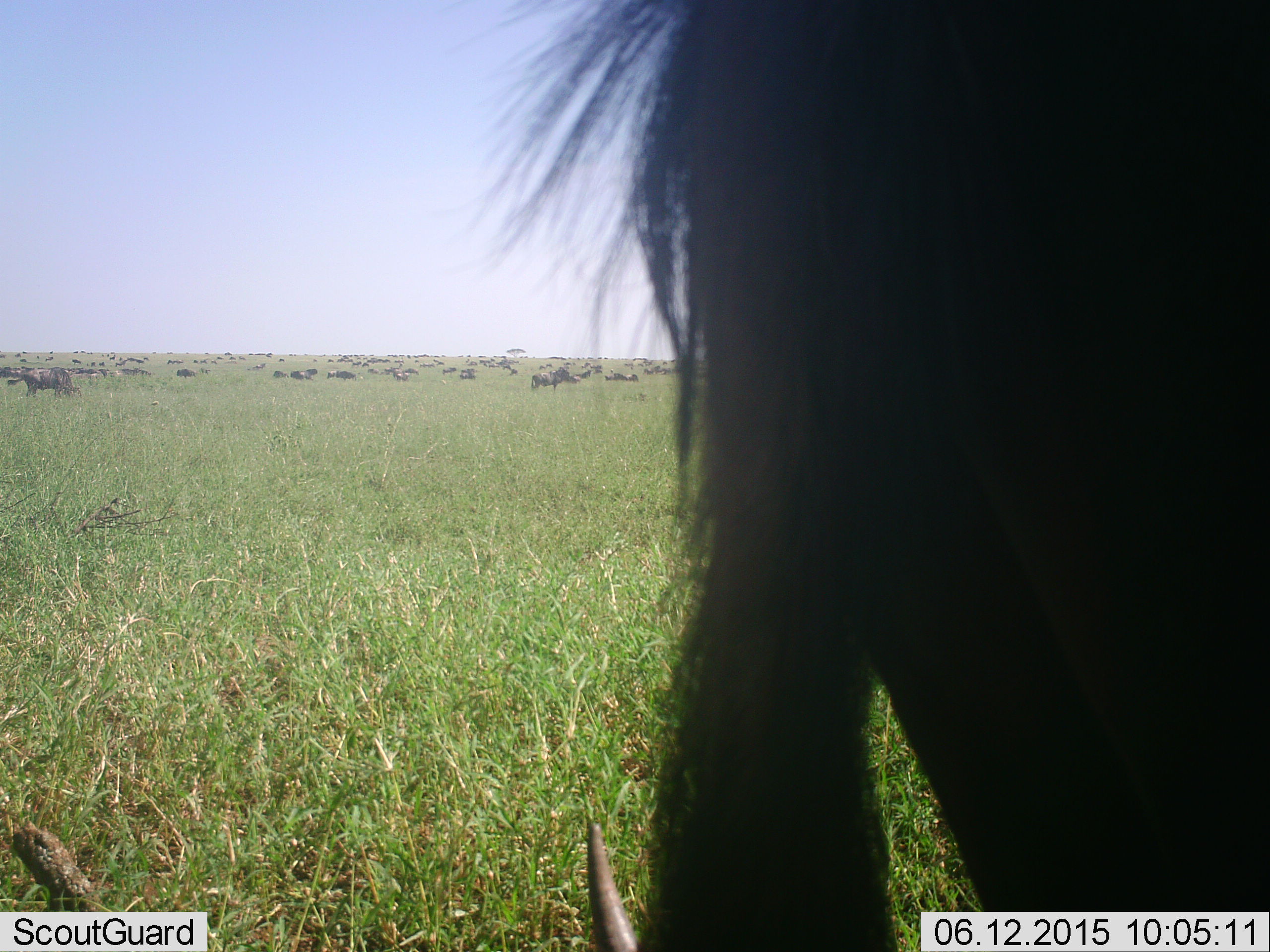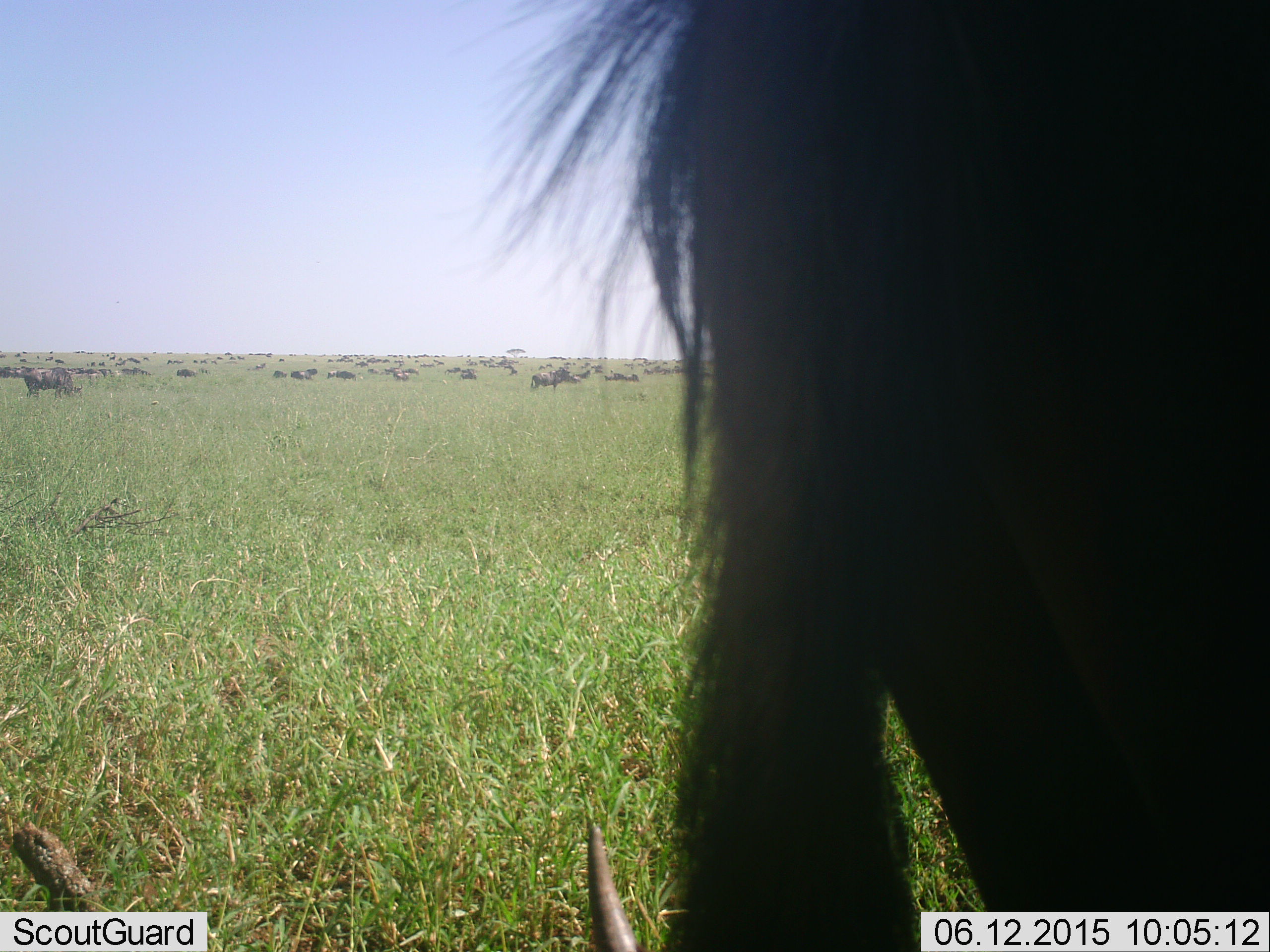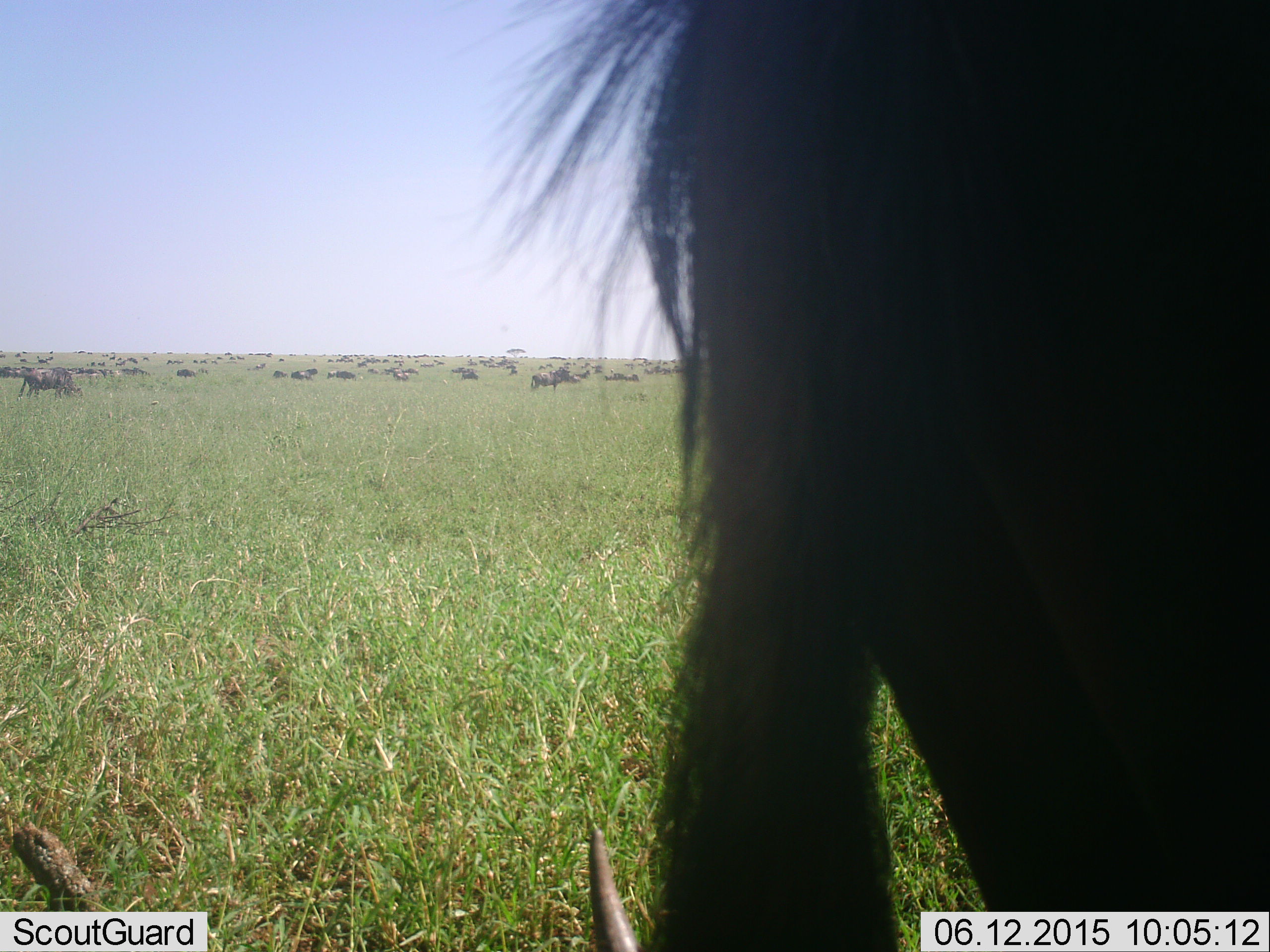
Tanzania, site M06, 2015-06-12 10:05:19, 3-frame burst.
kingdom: Animalia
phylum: Chordata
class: Mammalia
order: Artiodactyla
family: Bovidae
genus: Connochaetes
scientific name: Connochaetes taurinus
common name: blue wildebeest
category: wildebeest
Wildebeest (blue wildebeest) (Connochaetes taurinus), count 11-50. Behavior (volunteer vote fractions): standing 70%, resting 10%, moving 30%, interacting 0%. Young present (vote fraction): 0%. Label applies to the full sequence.